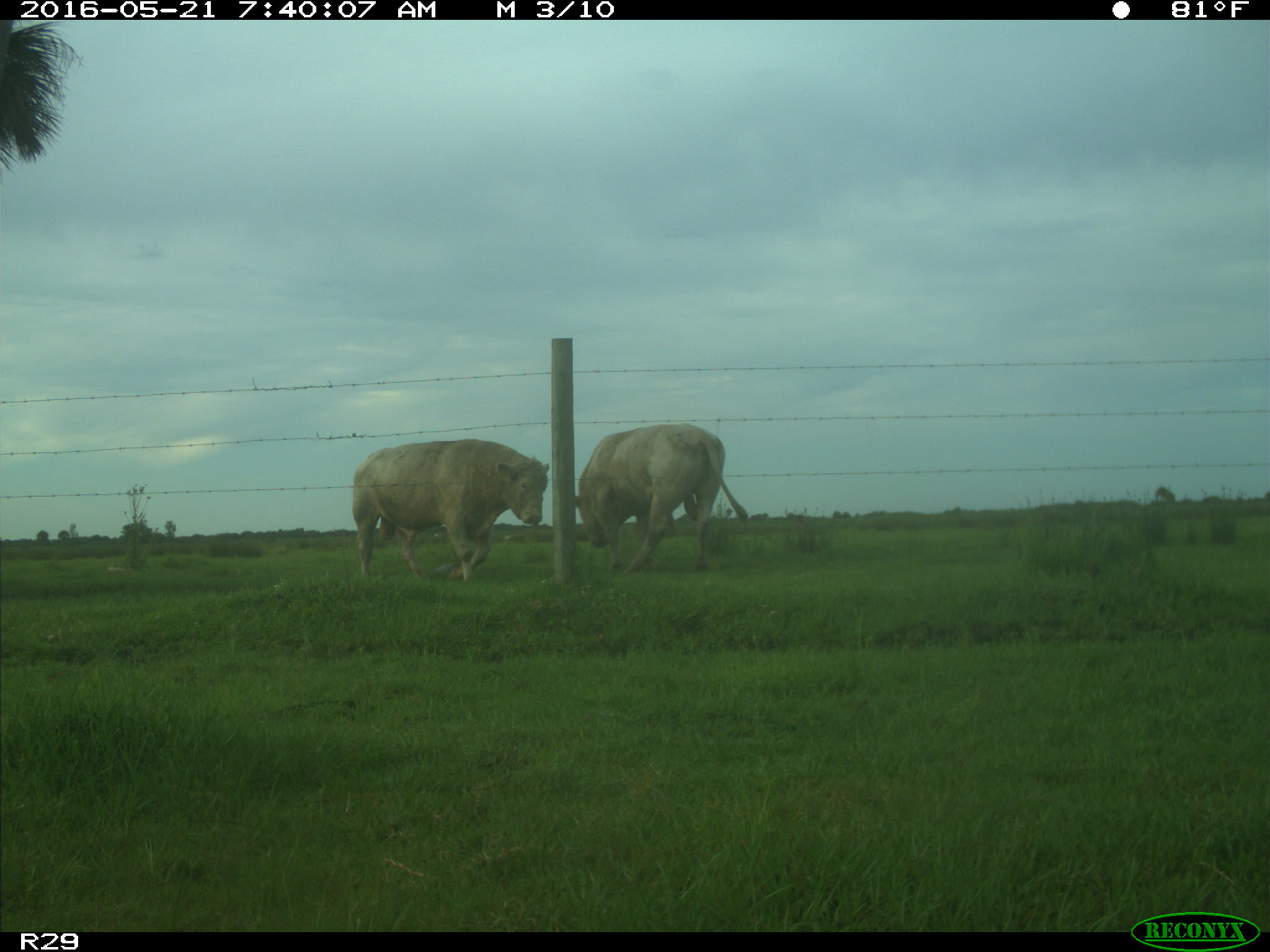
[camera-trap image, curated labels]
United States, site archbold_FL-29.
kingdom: Animalia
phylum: Chordata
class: Mammalia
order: Artiodactyla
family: Bovidae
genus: Bos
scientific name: Bos taurus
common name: domestic cow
Bos taurus (domestic cow).